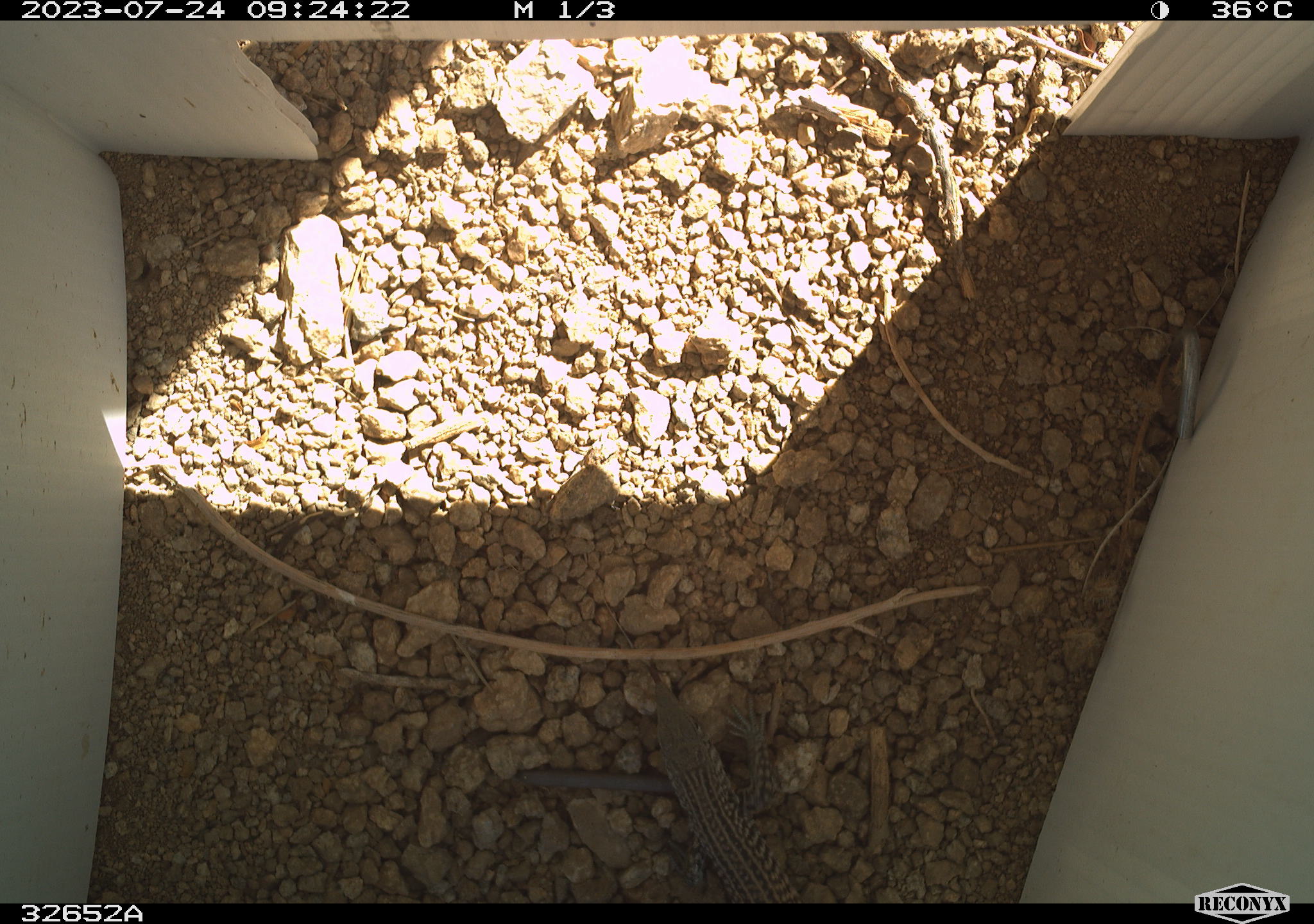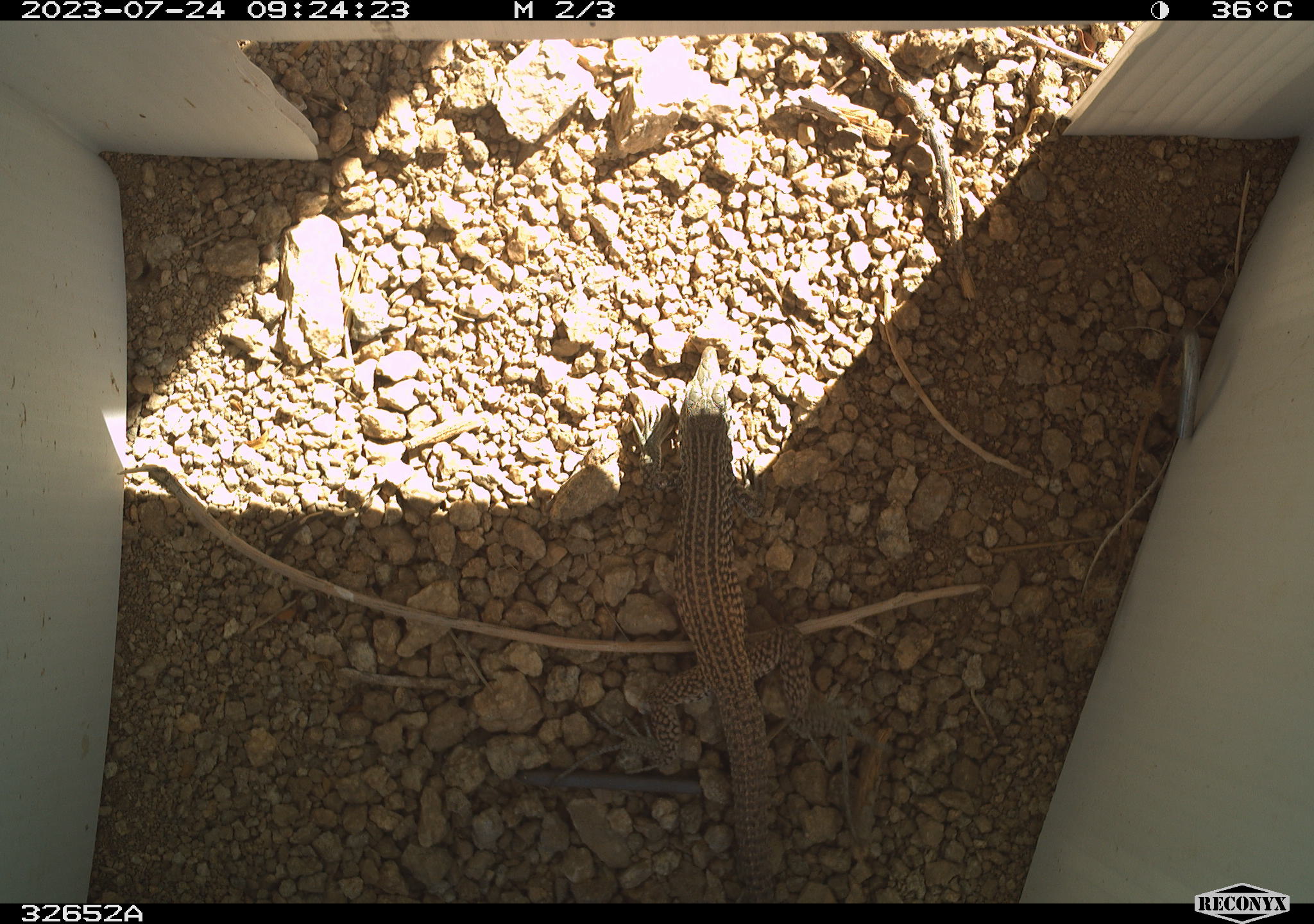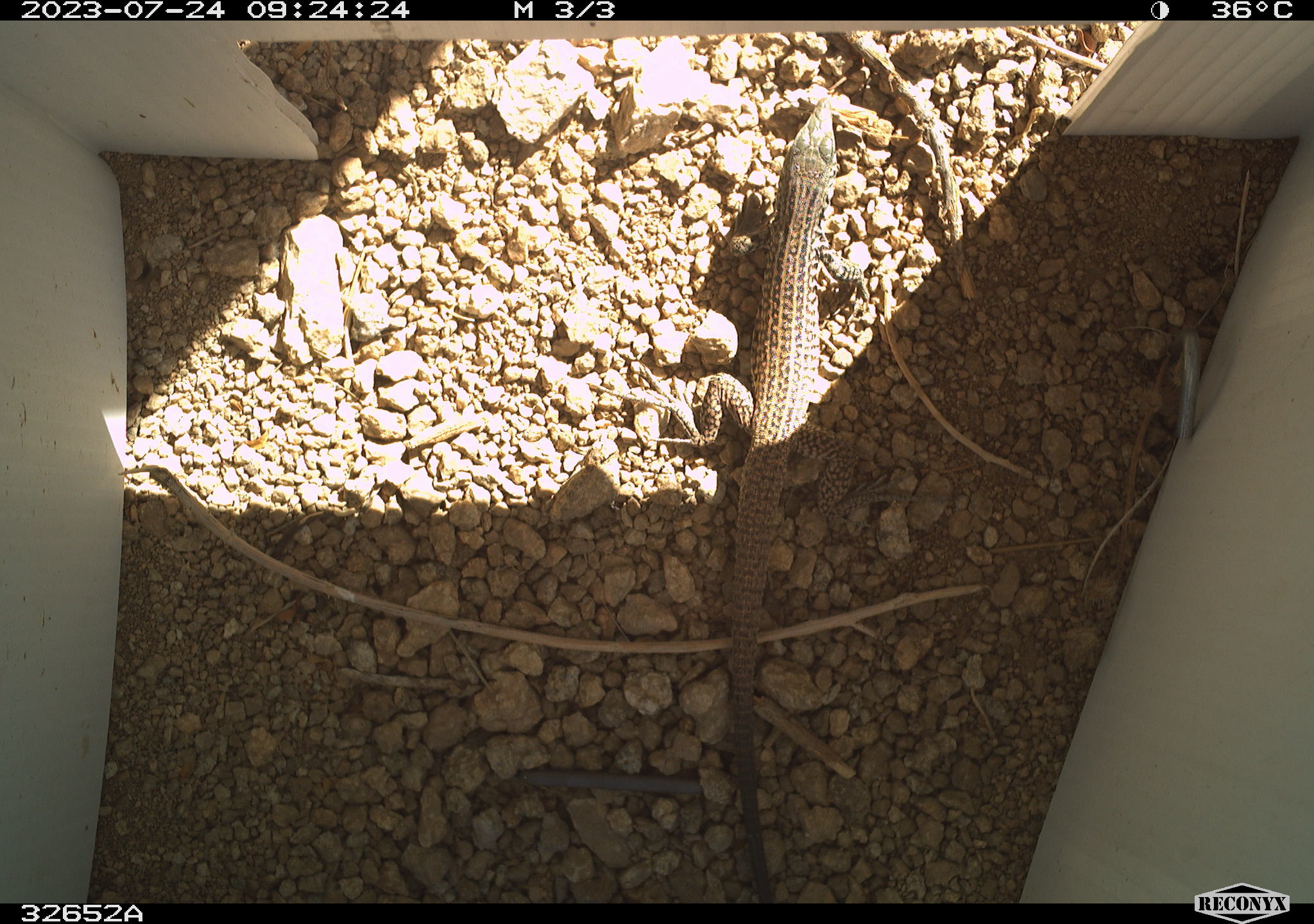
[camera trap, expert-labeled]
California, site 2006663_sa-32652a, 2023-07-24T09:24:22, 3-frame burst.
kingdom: Animalia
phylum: Chordata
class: Reptilia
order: Squamata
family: Teiidae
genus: Aspidoscelis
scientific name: Aspidoscelis tigris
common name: western whiptail